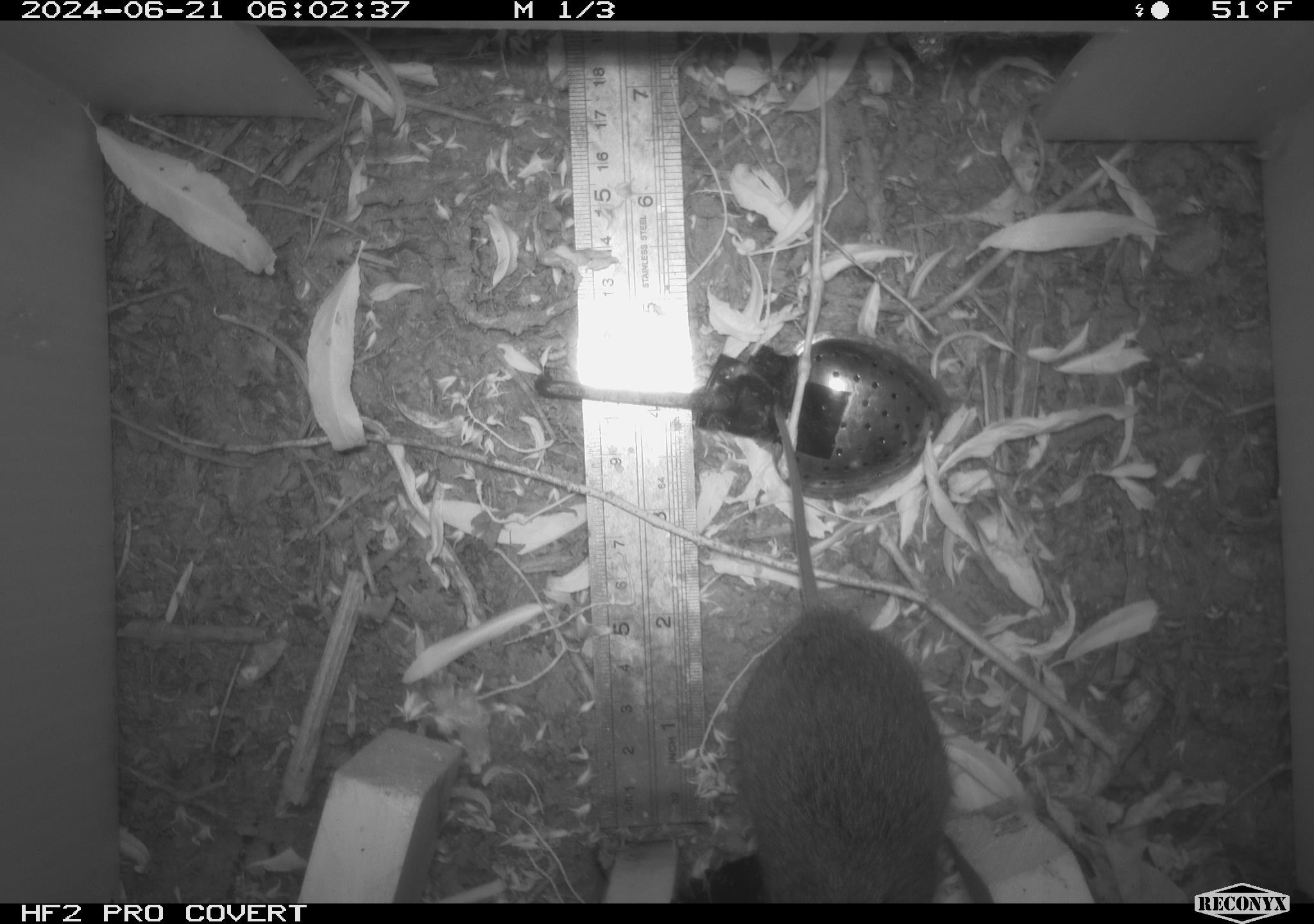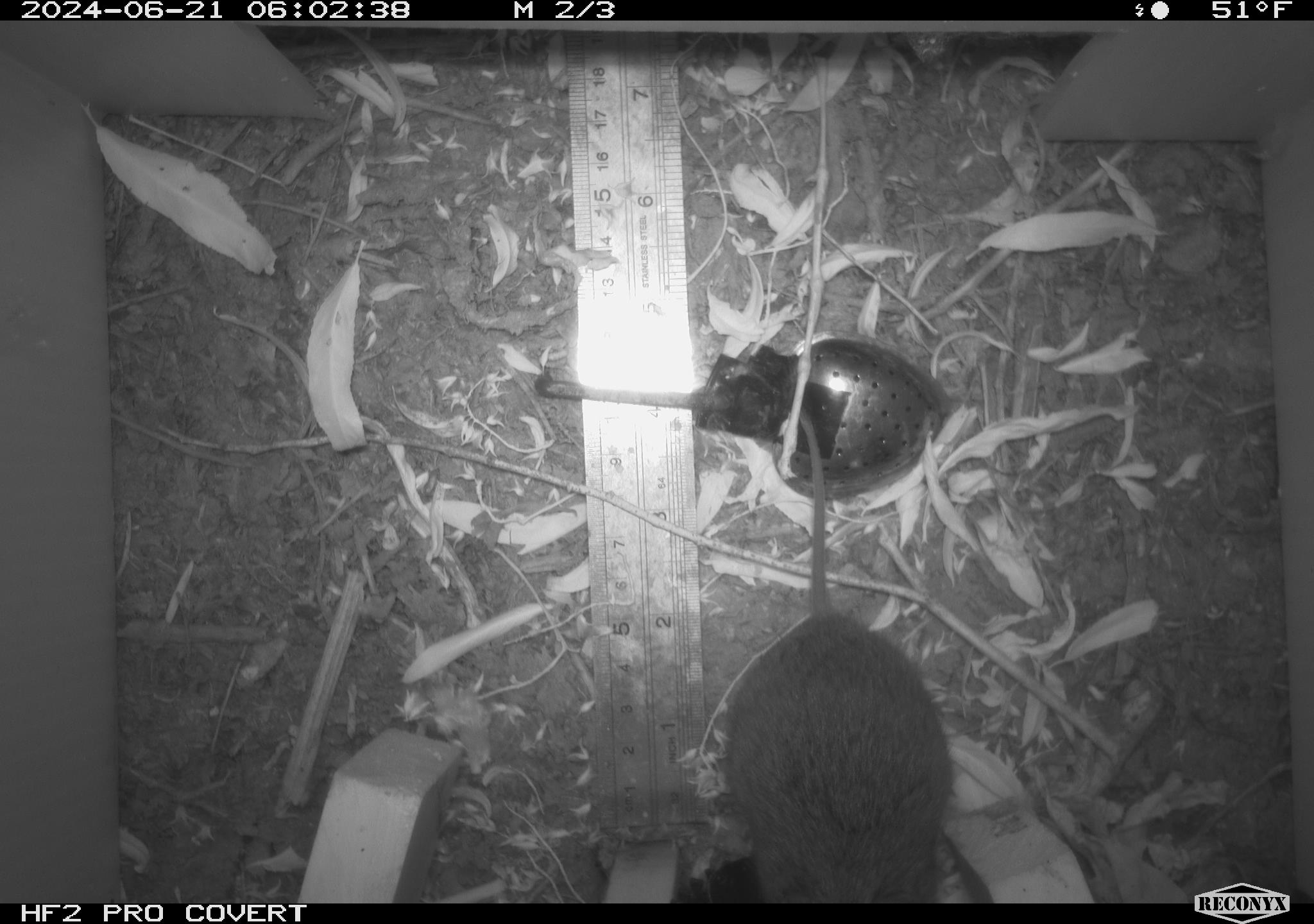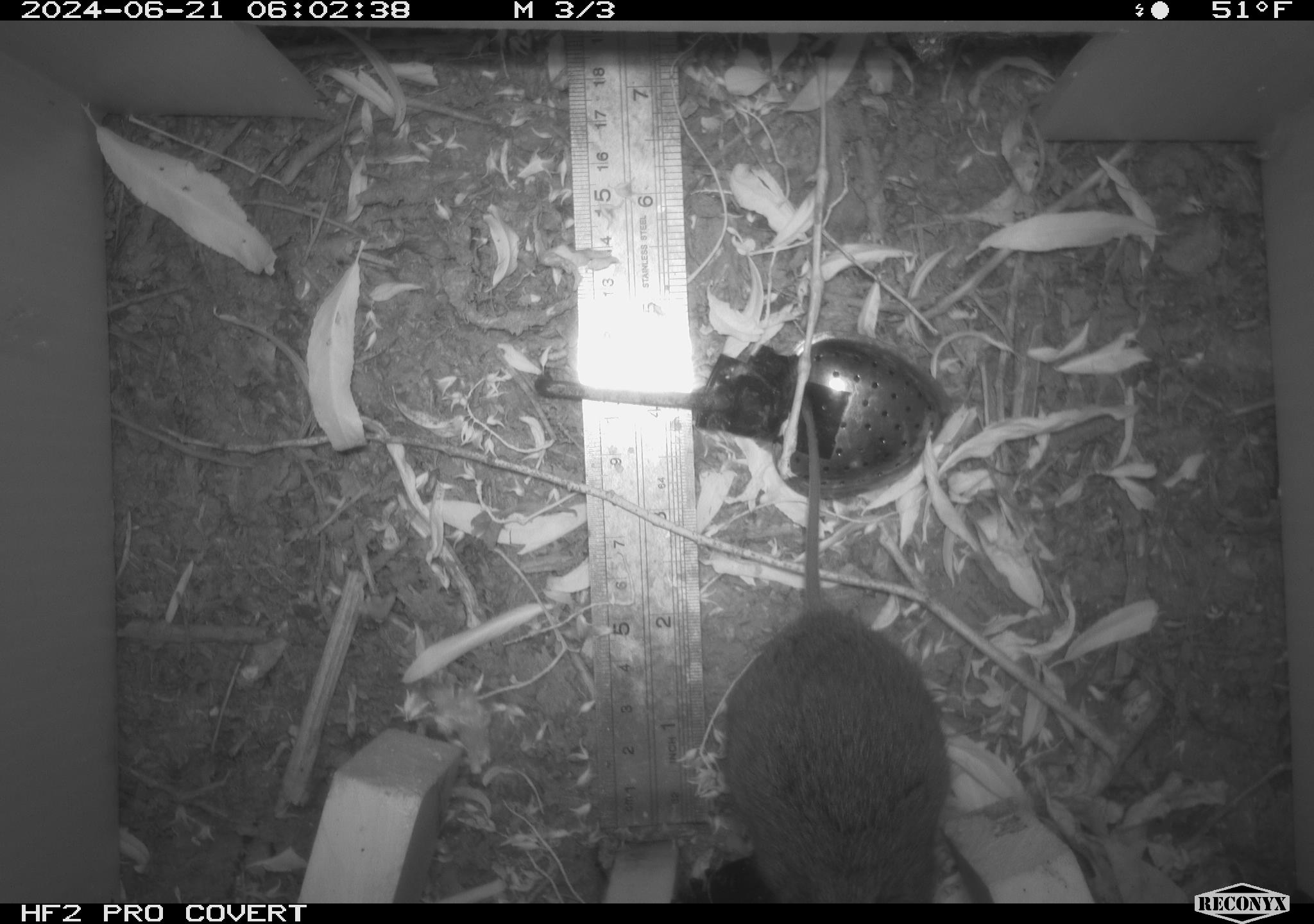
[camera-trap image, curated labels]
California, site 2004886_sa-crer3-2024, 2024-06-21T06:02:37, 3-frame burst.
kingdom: Animalia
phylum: Chordata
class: Mammalia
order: Rodentia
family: Cricetidae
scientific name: Arvicolinae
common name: voles, lemmings, and muskrats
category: arvicolinae subfamily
Arvicolinae subfamily (voles, lemmings, and muskrats) (Arvicolinae).